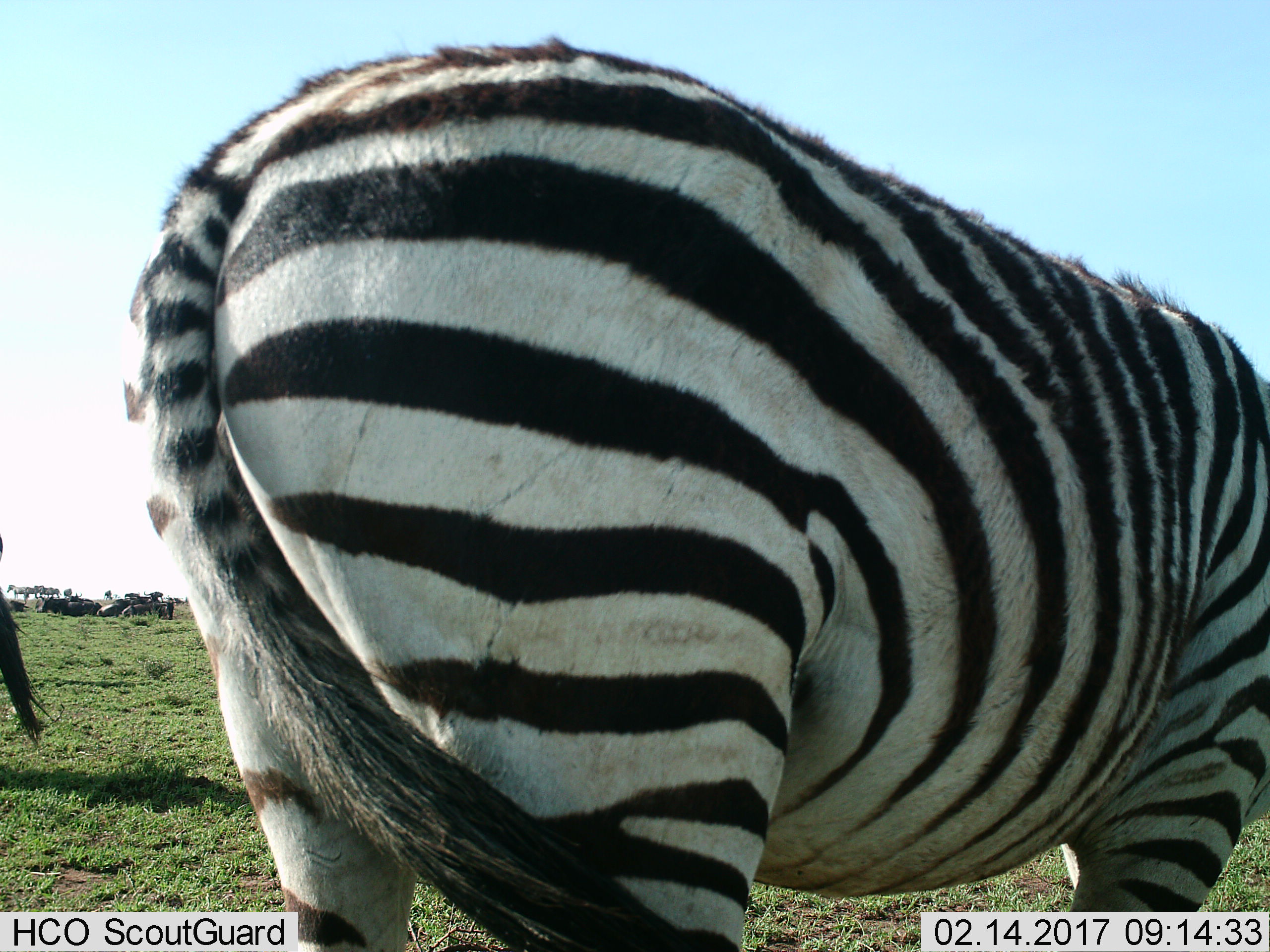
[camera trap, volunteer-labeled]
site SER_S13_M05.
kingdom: Animalia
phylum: Chordata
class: Mammalia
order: Perissodactyla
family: Equidae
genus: Equus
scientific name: Equus quagga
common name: plains zebra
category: zebraplains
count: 2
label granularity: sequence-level